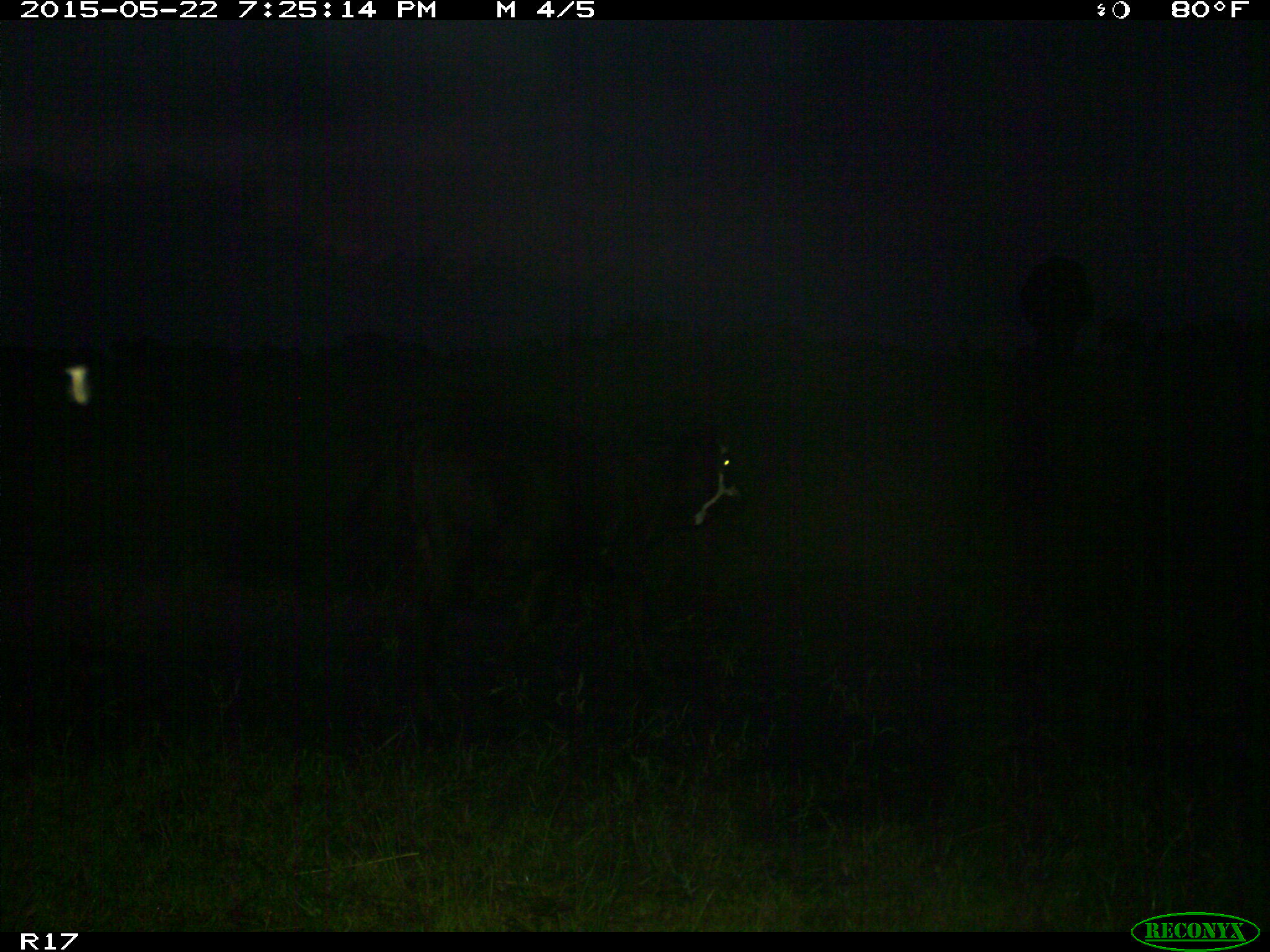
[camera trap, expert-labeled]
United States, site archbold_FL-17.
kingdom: Animalia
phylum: Chordata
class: Mammalia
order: Artiodactyla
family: Bovidae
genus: Bos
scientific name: Bos taurus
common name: domestic cow